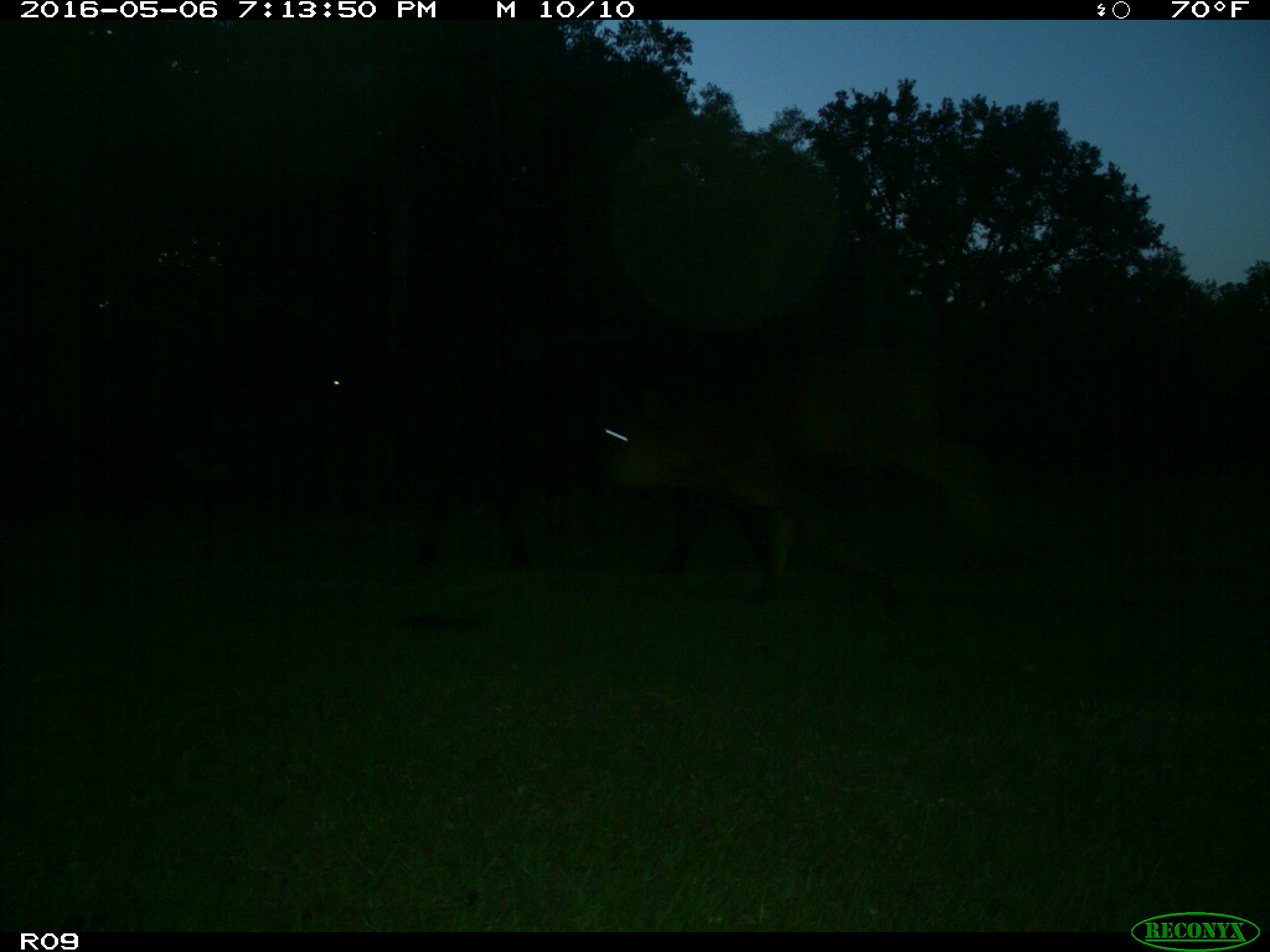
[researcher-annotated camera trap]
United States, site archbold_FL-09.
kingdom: Animalia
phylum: Chordata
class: Mammalia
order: Artiodactyla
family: Bovidae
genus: Bos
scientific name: Bos taurus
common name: domestic cow